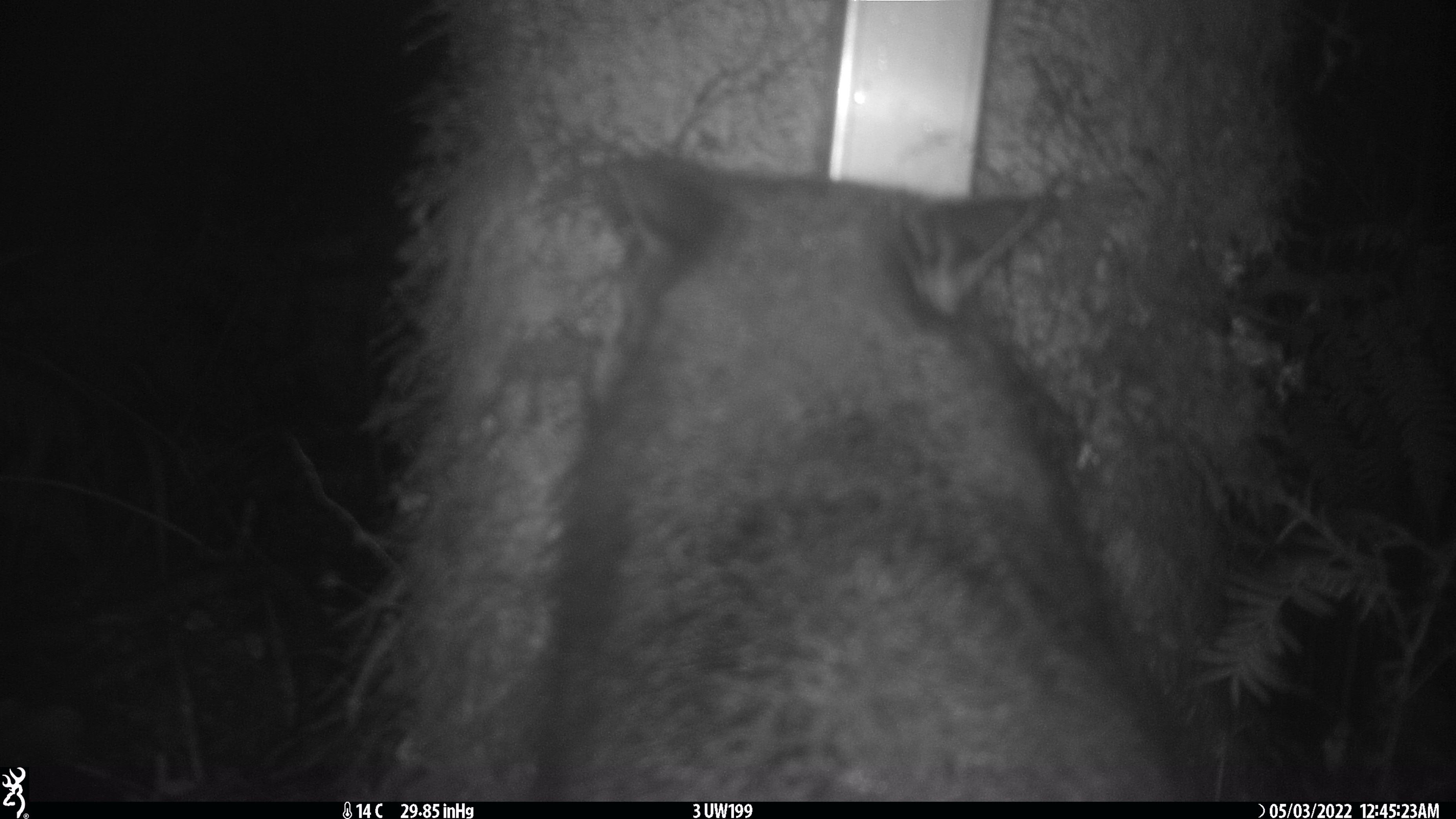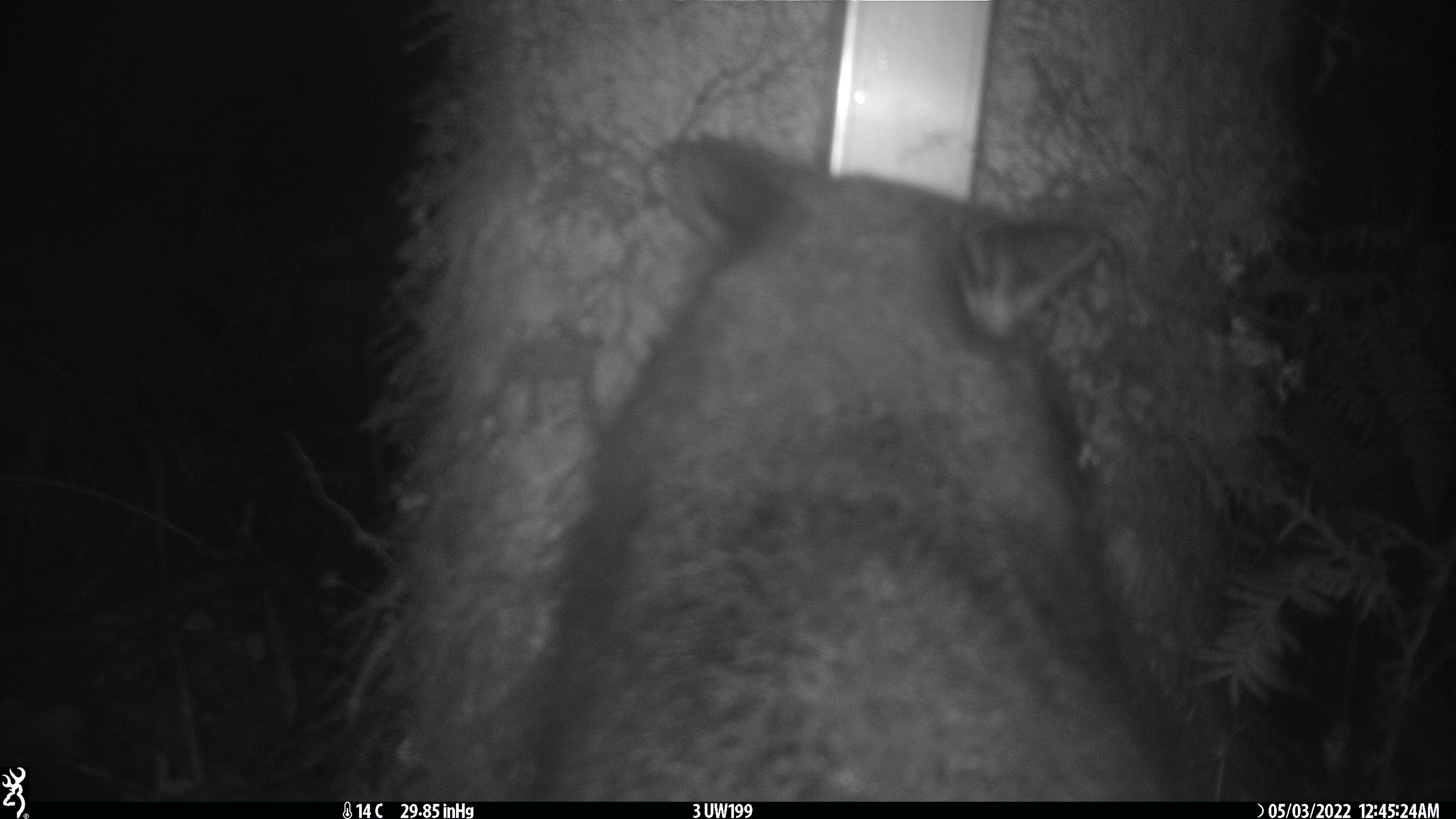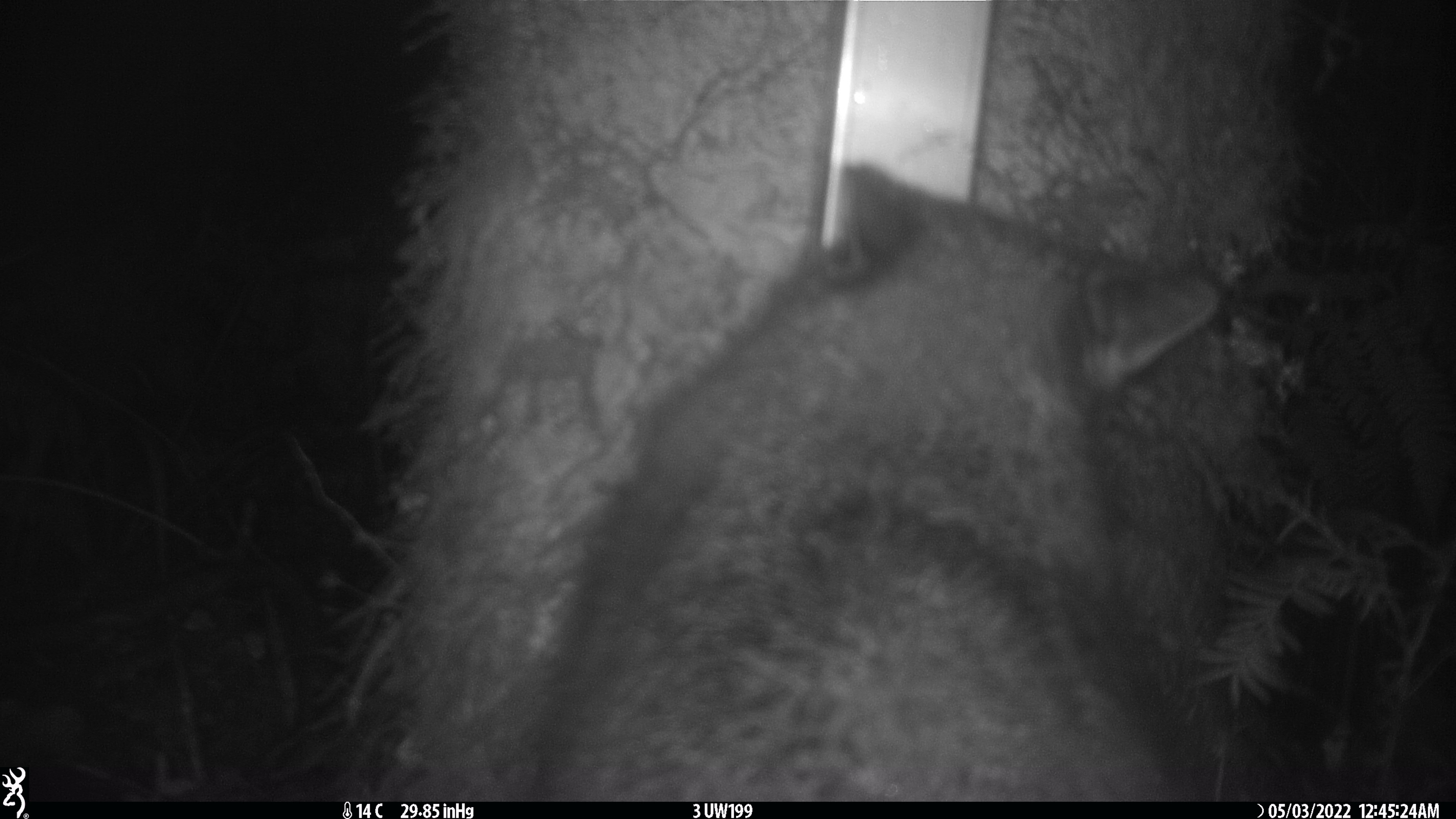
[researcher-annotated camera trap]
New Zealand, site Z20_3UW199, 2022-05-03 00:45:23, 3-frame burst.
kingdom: Animalia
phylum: Chordata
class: Mammalia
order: Diprotodontia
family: Phalangeridae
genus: Trichosurus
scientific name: Trichosurus vulpecula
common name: common brushtail possum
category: possum